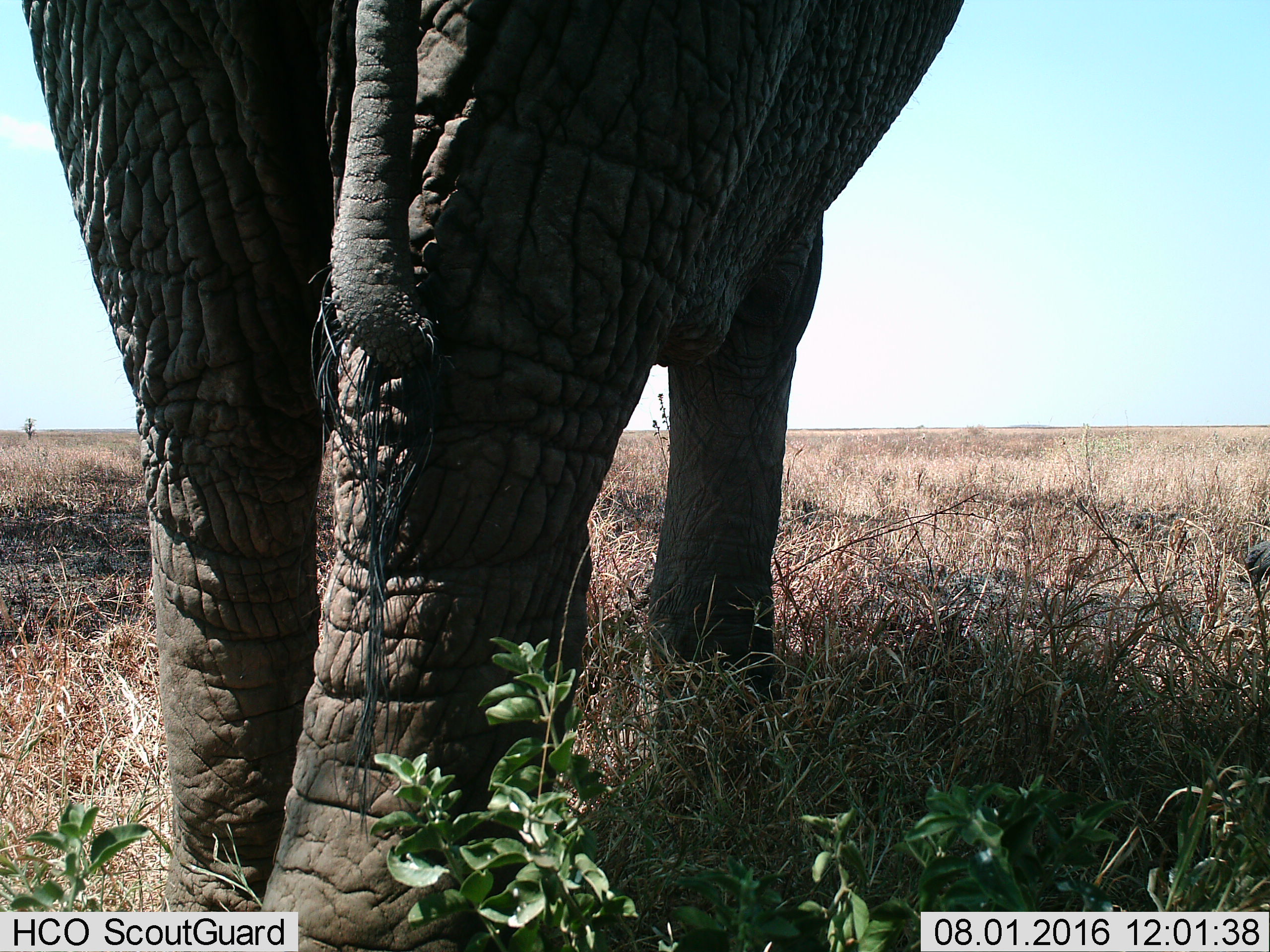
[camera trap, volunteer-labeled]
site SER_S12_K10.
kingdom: Animalia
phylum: Chordata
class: Mammalia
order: Proboscidea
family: Elephantidae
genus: Loxodonta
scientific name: Loxodonta africana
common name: african bush elephant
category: elephant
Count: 1.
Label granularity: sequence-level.